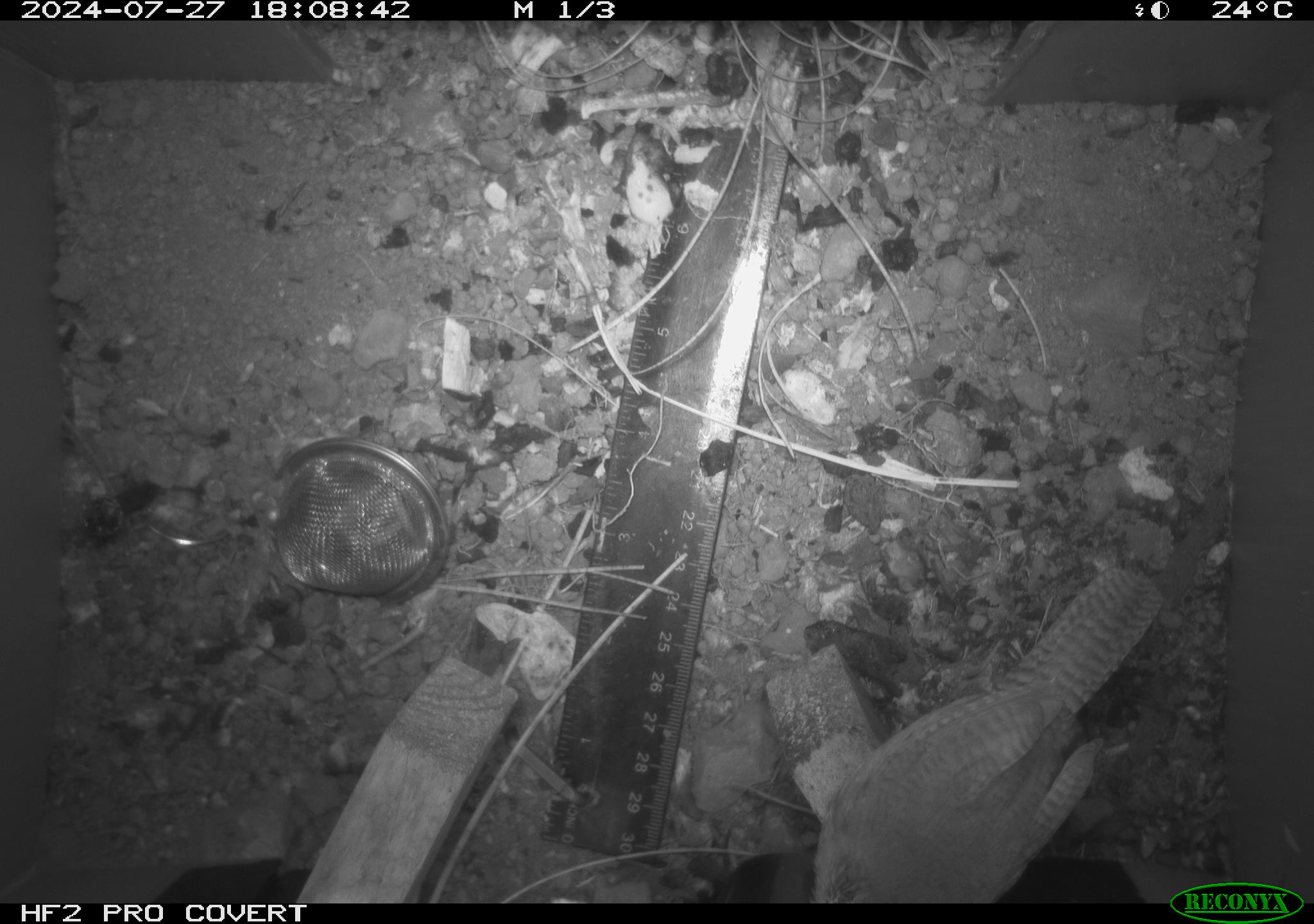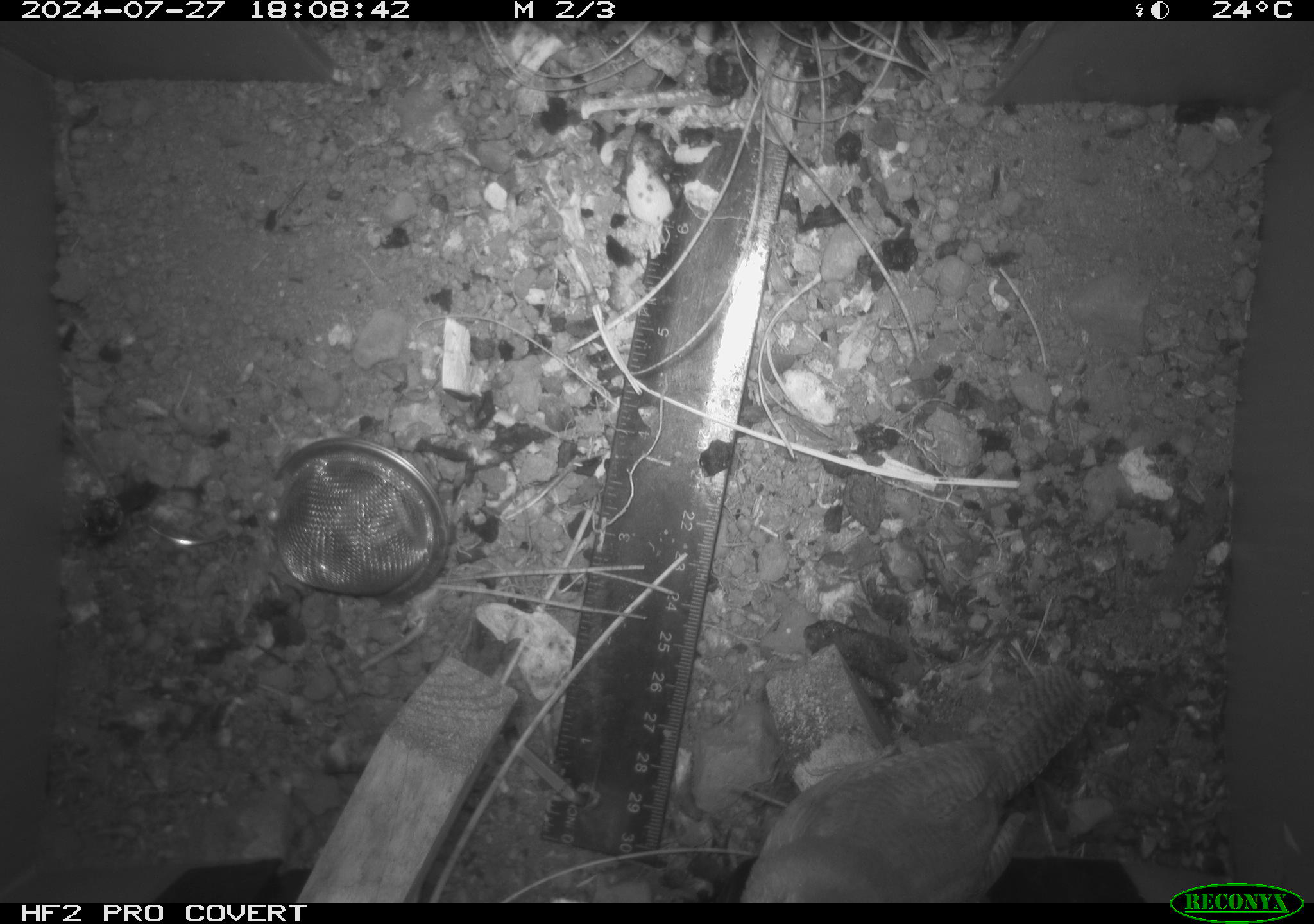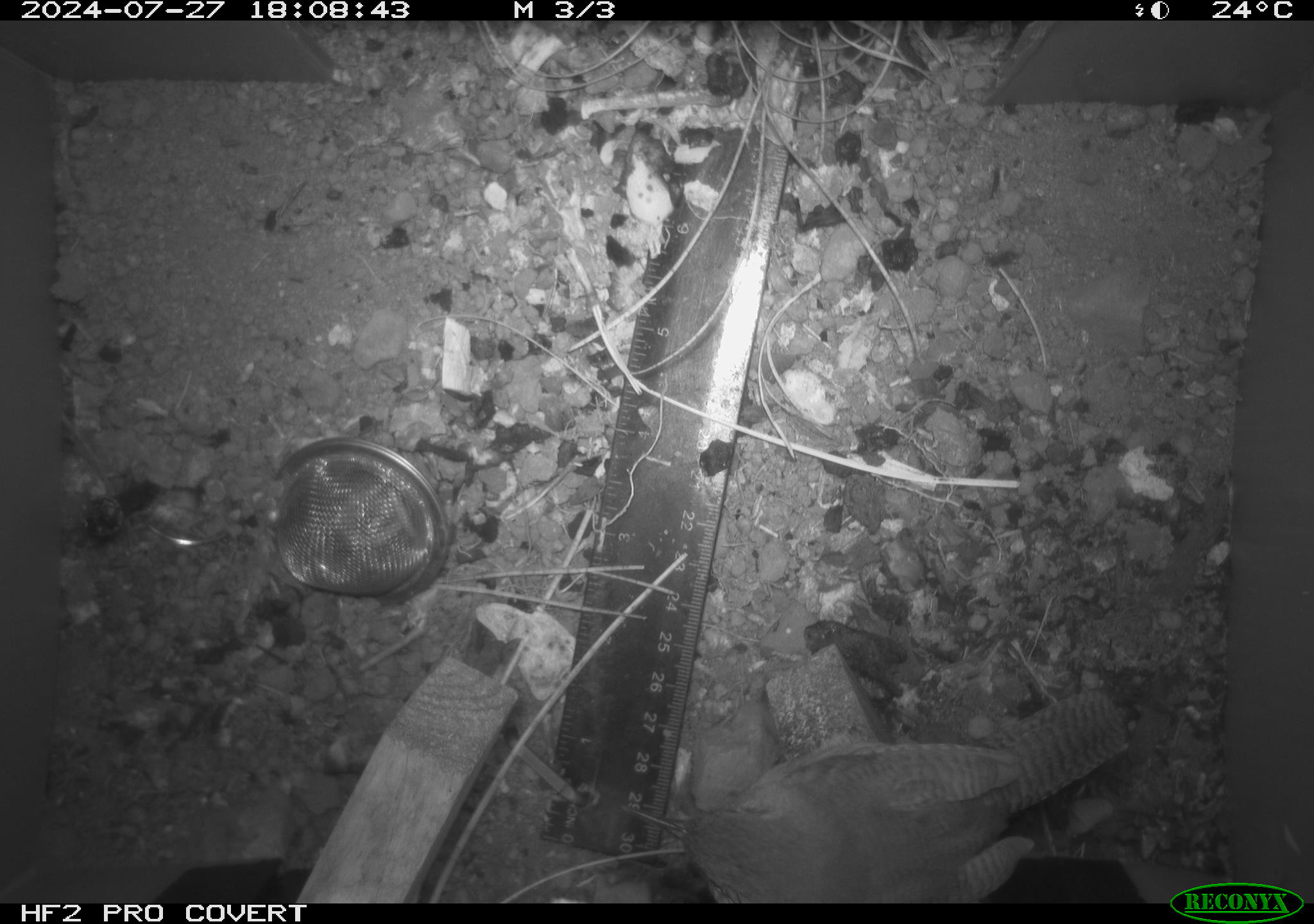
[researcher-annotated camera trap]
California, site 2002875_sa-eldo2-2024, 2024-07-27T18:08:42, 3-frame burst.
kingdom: Animalia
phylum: Chordata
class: Aves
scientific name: Aves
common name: bird